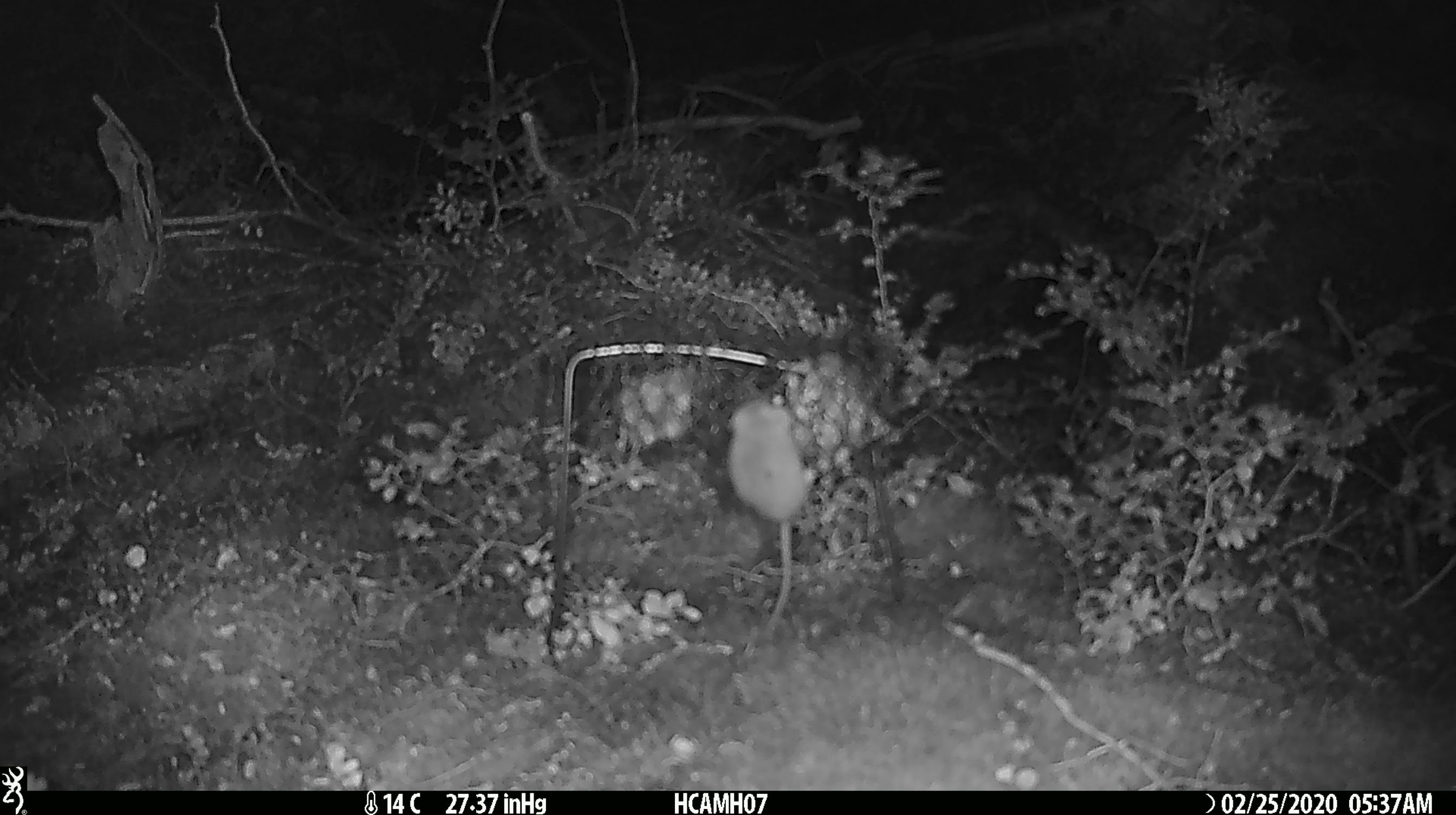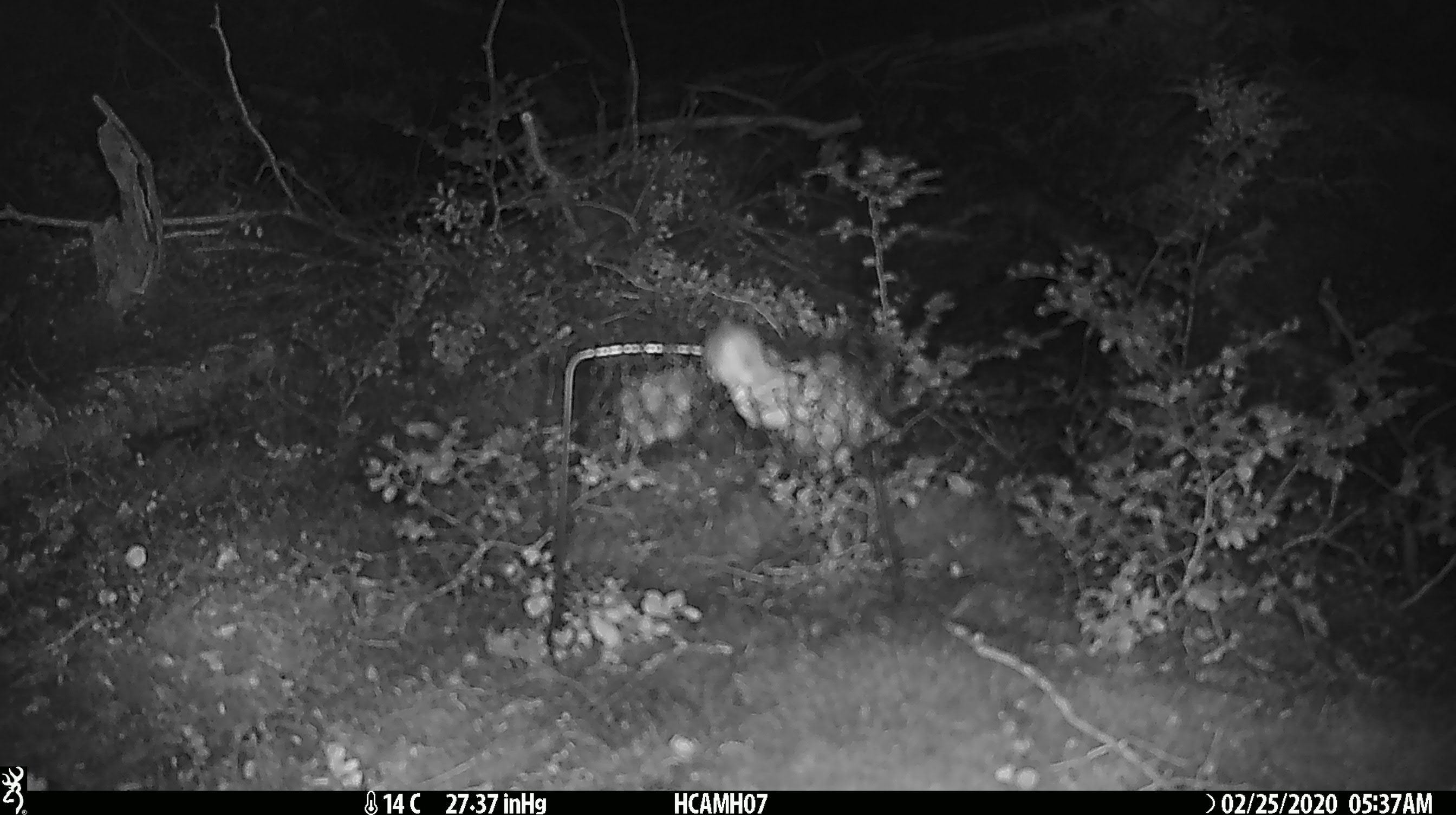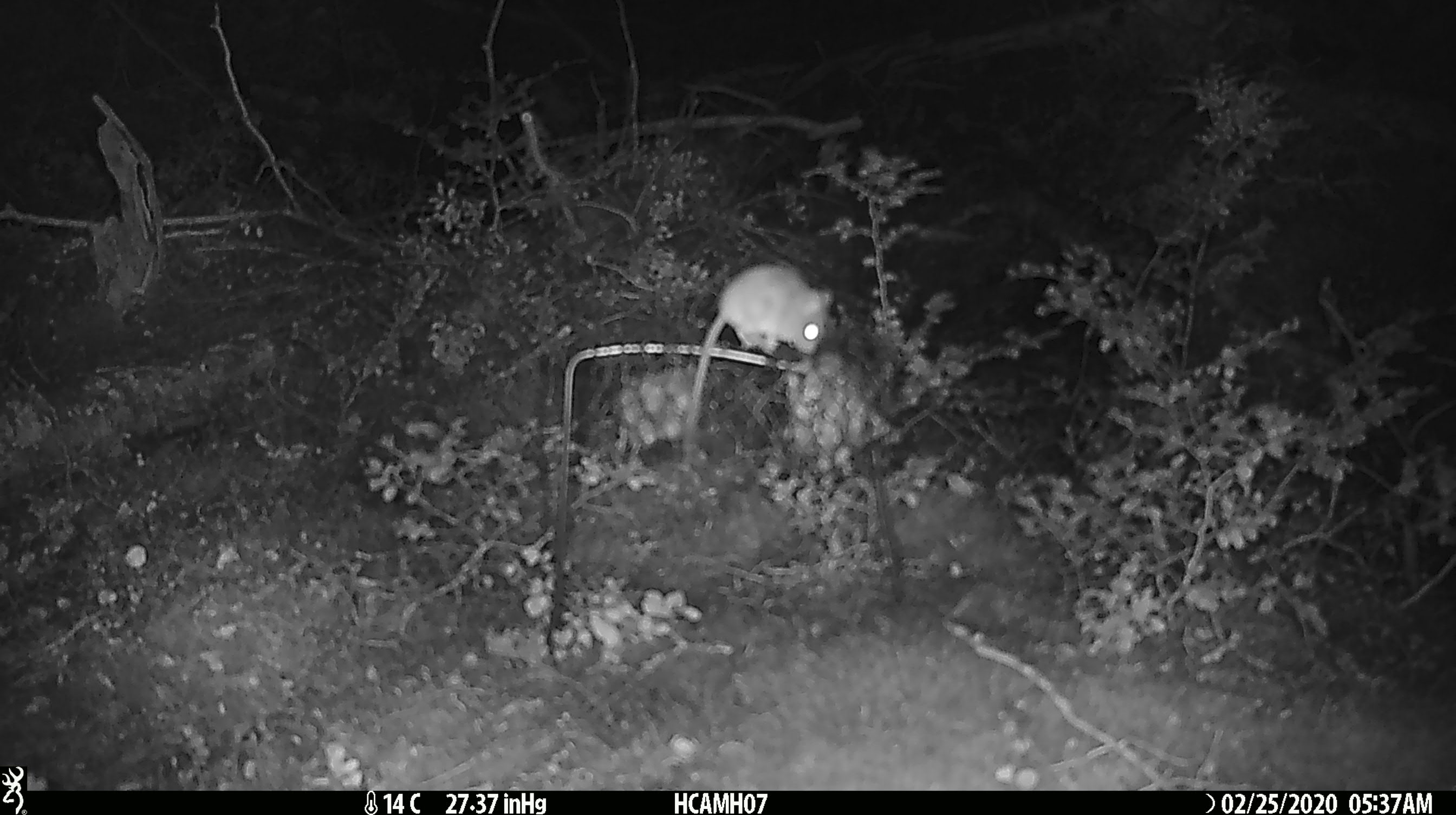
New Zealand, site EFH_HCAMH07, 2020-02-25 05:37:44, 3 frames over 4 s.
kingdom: Animalia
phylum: Chordata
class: Mammalia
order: Rodentia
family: Muridae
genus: Mus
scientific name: Mus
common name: mouse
Mouse (Mus).